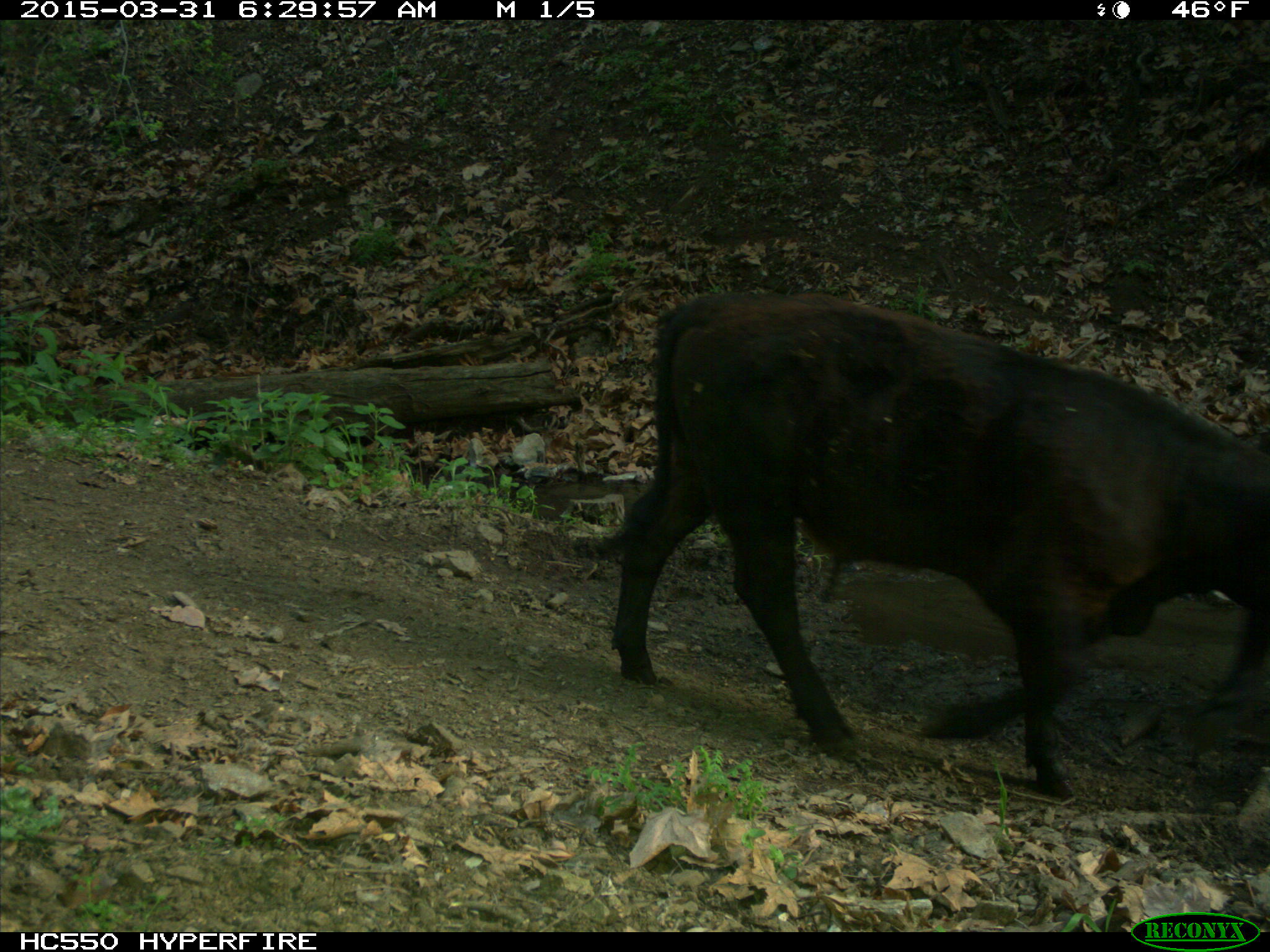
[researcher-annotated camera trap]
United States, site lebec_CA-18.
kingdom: Animalia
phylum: Chordata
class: Mammalia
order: Artiodactyla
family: Bovidae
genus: Bos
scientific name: Bos taurus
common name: domestic cow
Bos taurus (domestic cow).